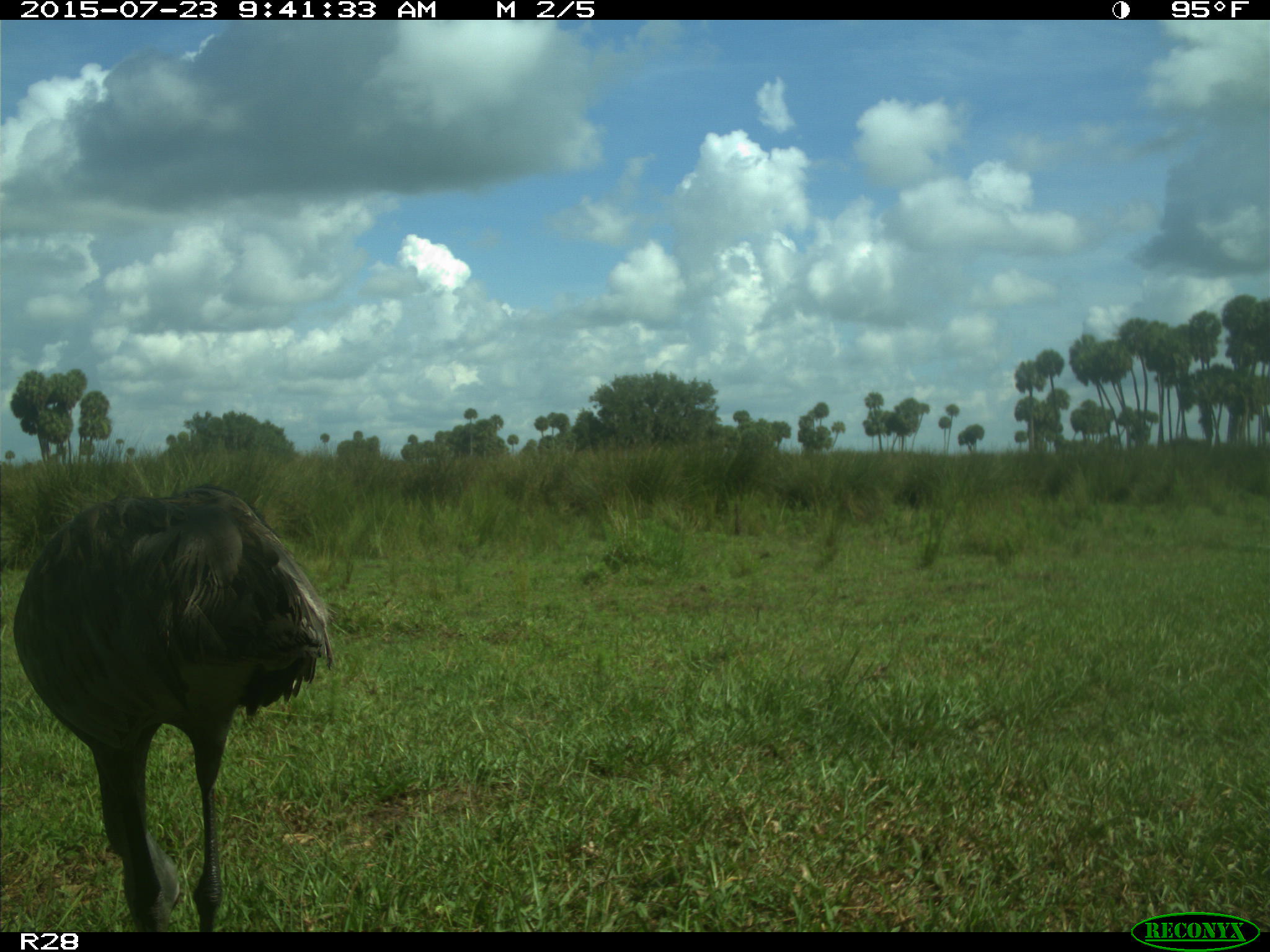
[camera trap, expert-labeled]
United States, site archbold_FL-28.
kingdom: Animalia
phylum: Chordata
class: Aves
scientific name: Aves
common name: birds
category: unidentified bird